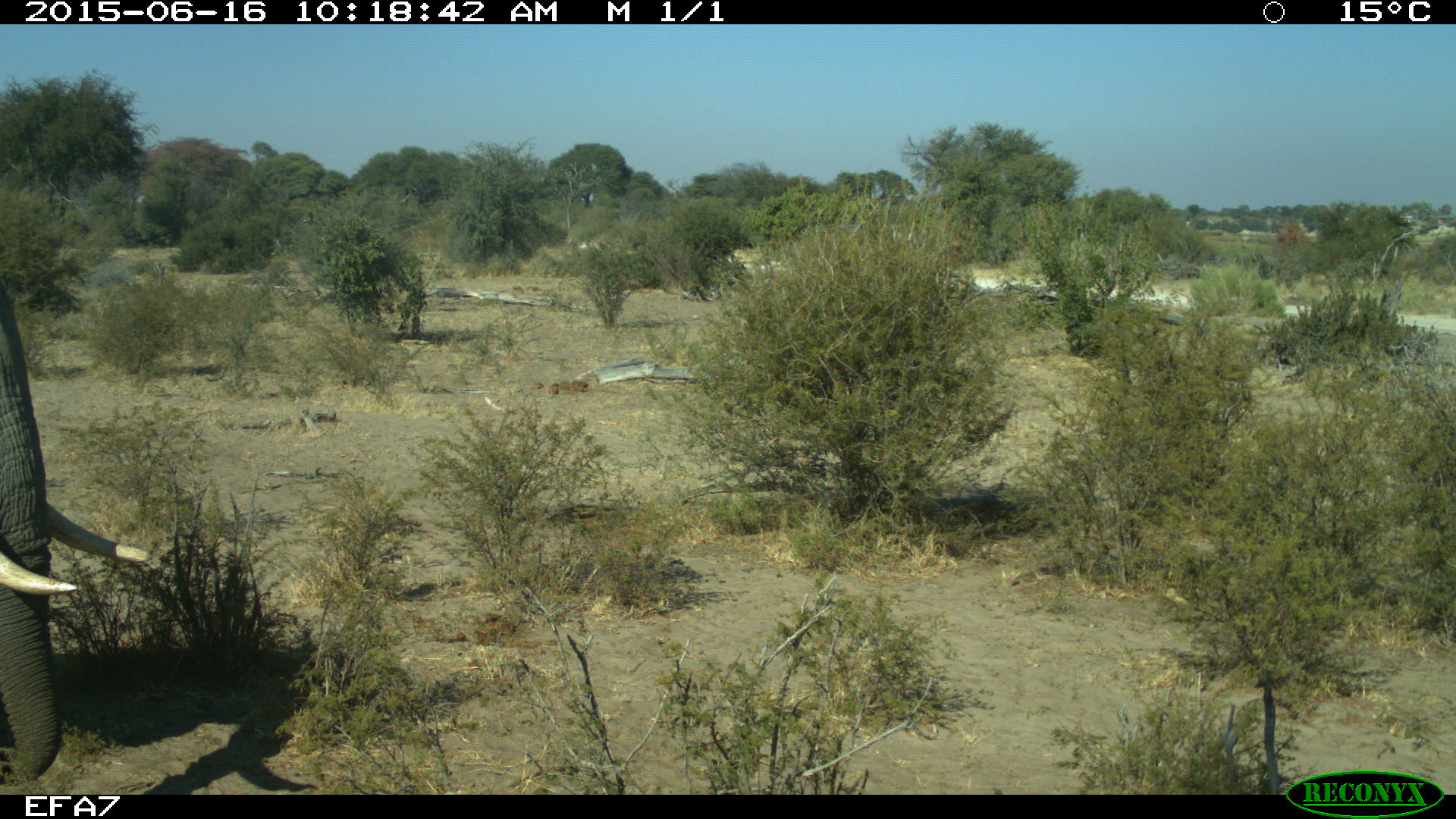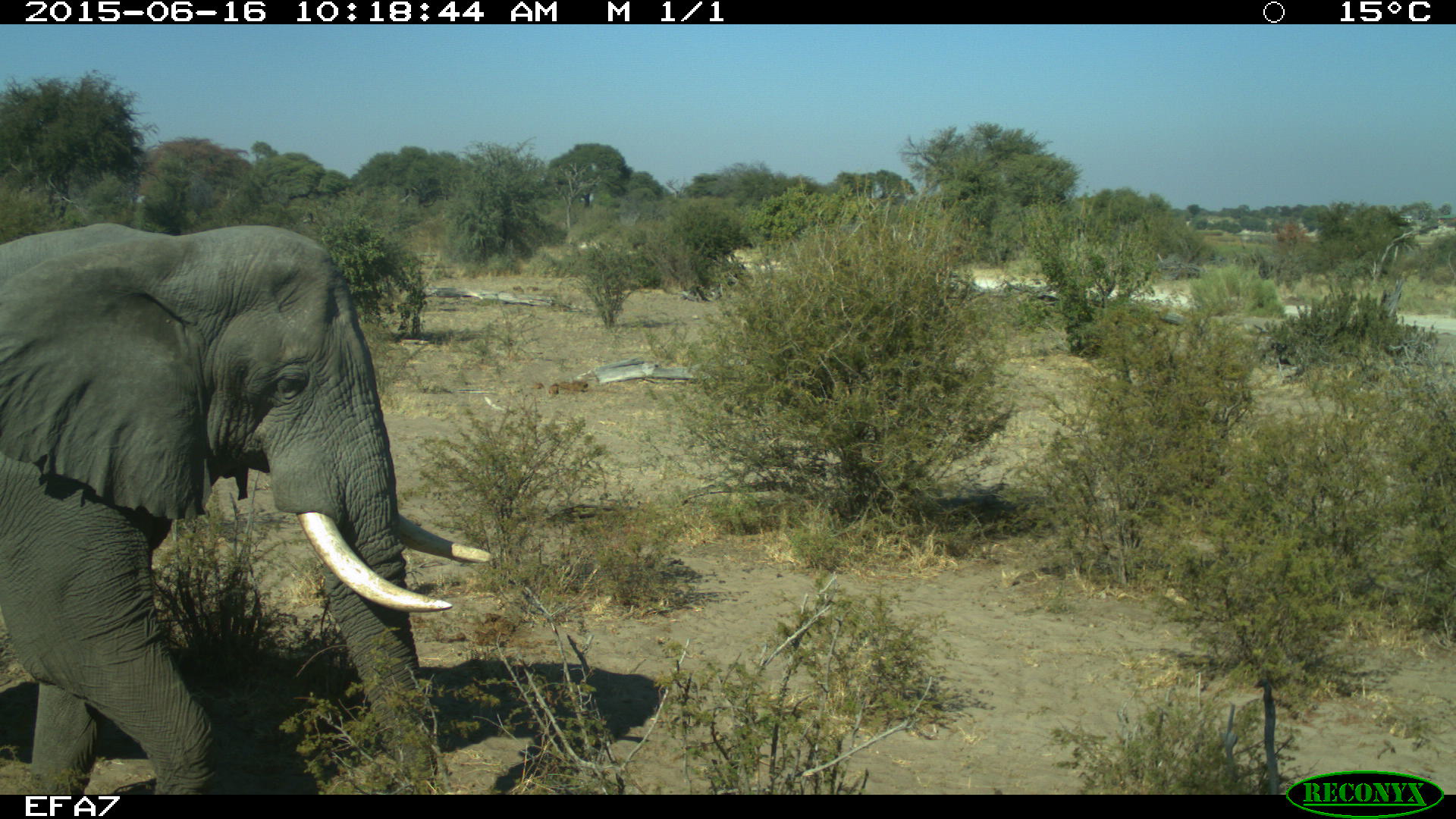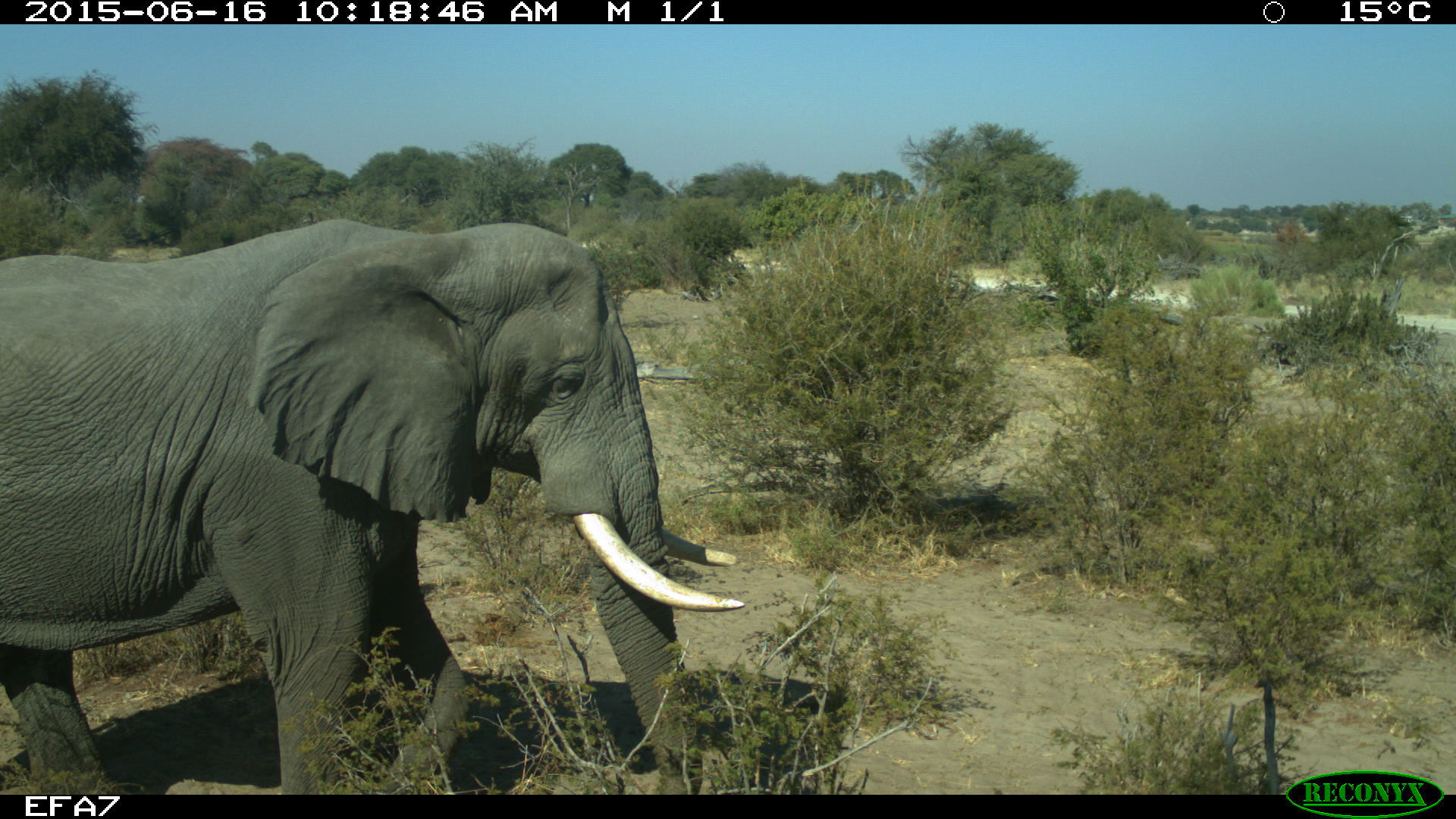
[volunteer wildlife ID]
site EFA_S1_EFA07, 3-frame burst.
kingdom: Animalia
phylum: Chordata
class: Mammalia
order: Proboscidea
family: Elephantidae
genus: Loxodonta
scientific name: Loxodonta africana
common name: african bush elephant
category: elephant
Elephant (african bush elephant) (Loxodonta africana), count 1. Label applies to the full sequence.